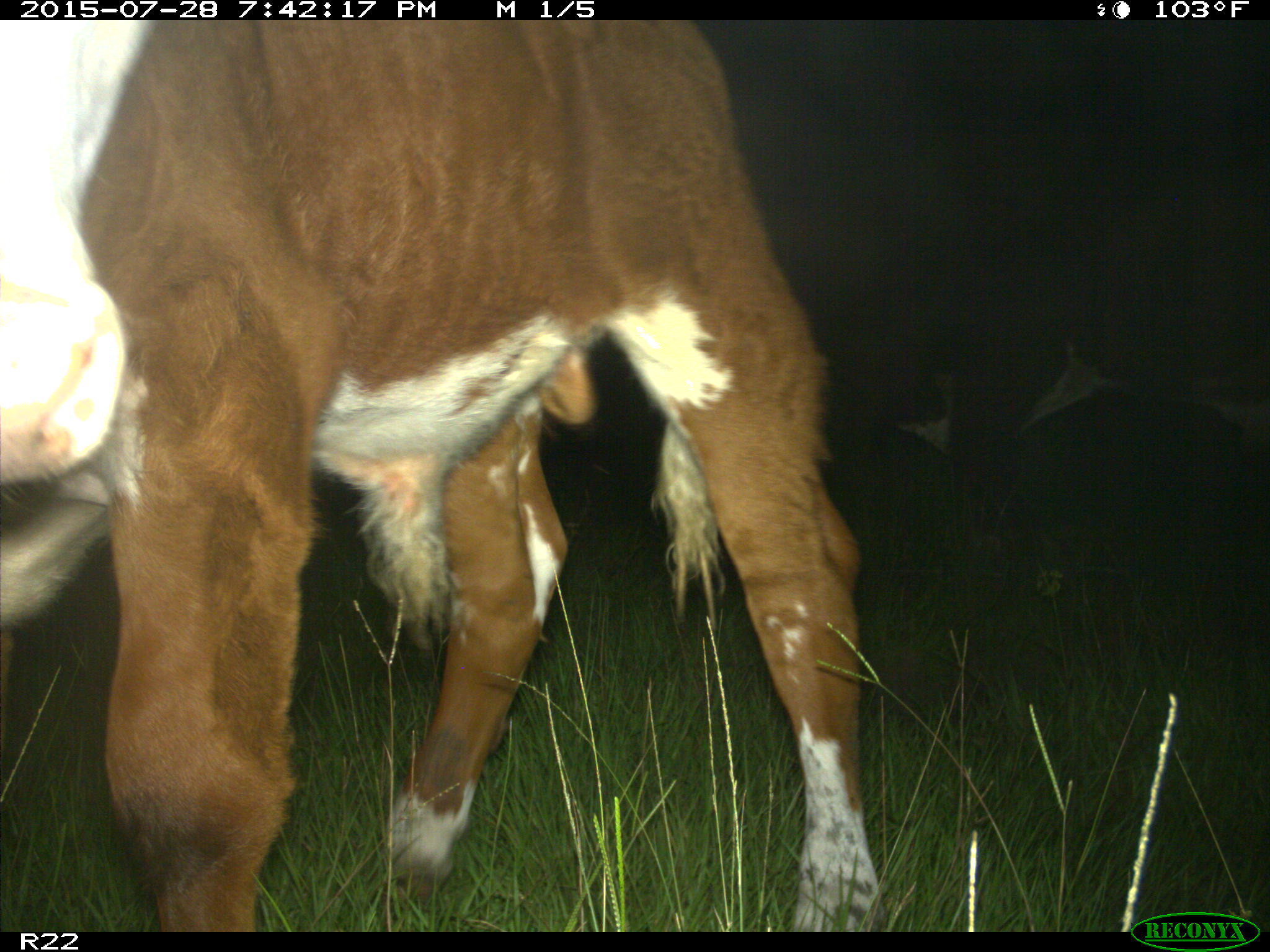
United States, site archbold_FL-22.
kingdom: Animalia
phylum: Chordata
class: Mammalia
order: Artiodactyla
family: Bovidae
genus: Bos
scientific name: Bos taurus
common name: domestic cow